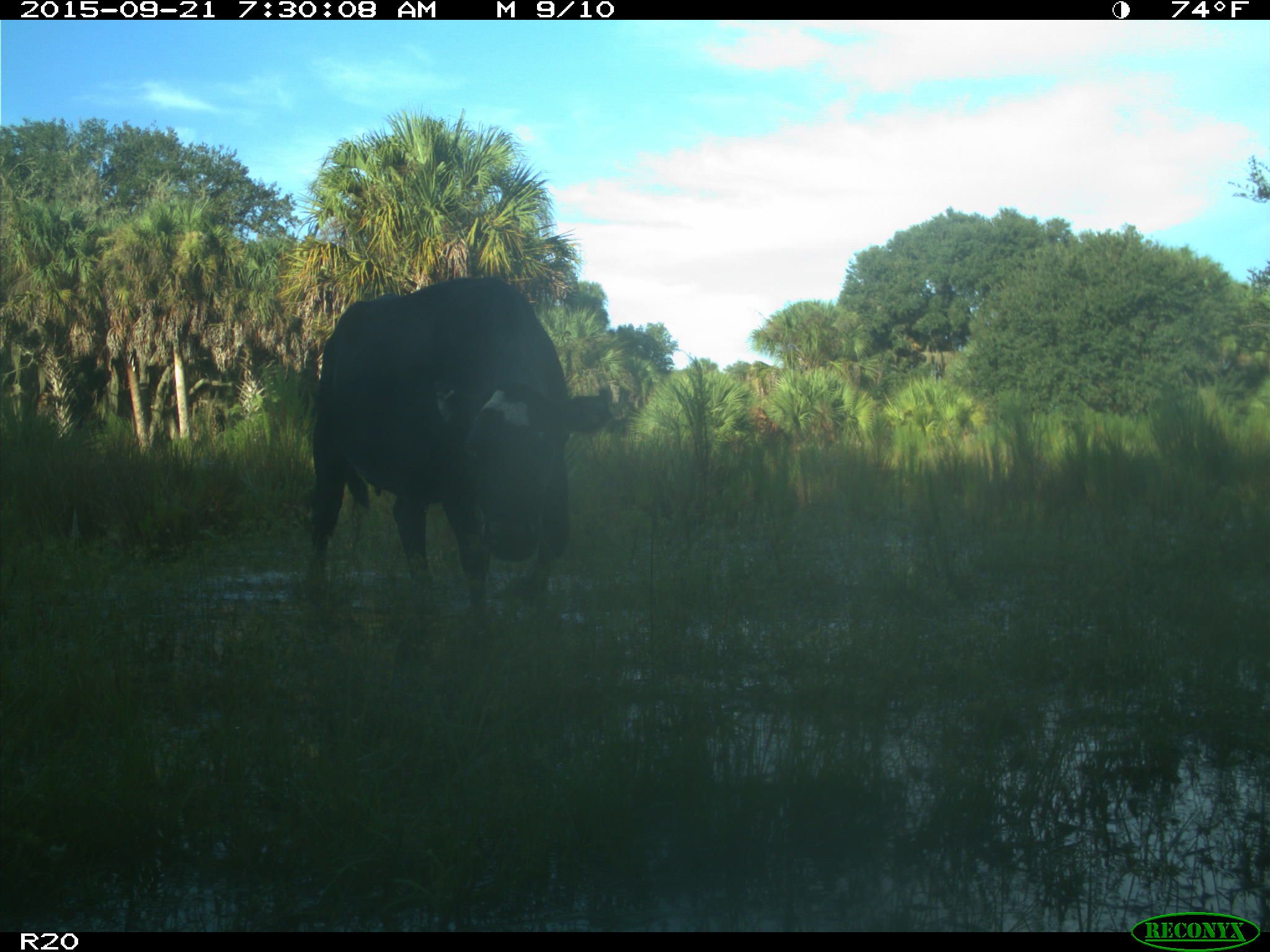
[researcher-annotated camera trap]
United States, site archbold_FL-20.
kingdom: Animalia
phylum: Chordata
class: Mammalia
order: Artiodactyla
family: Bovidae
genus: Bos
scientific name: Bos taurus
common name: domestic cow